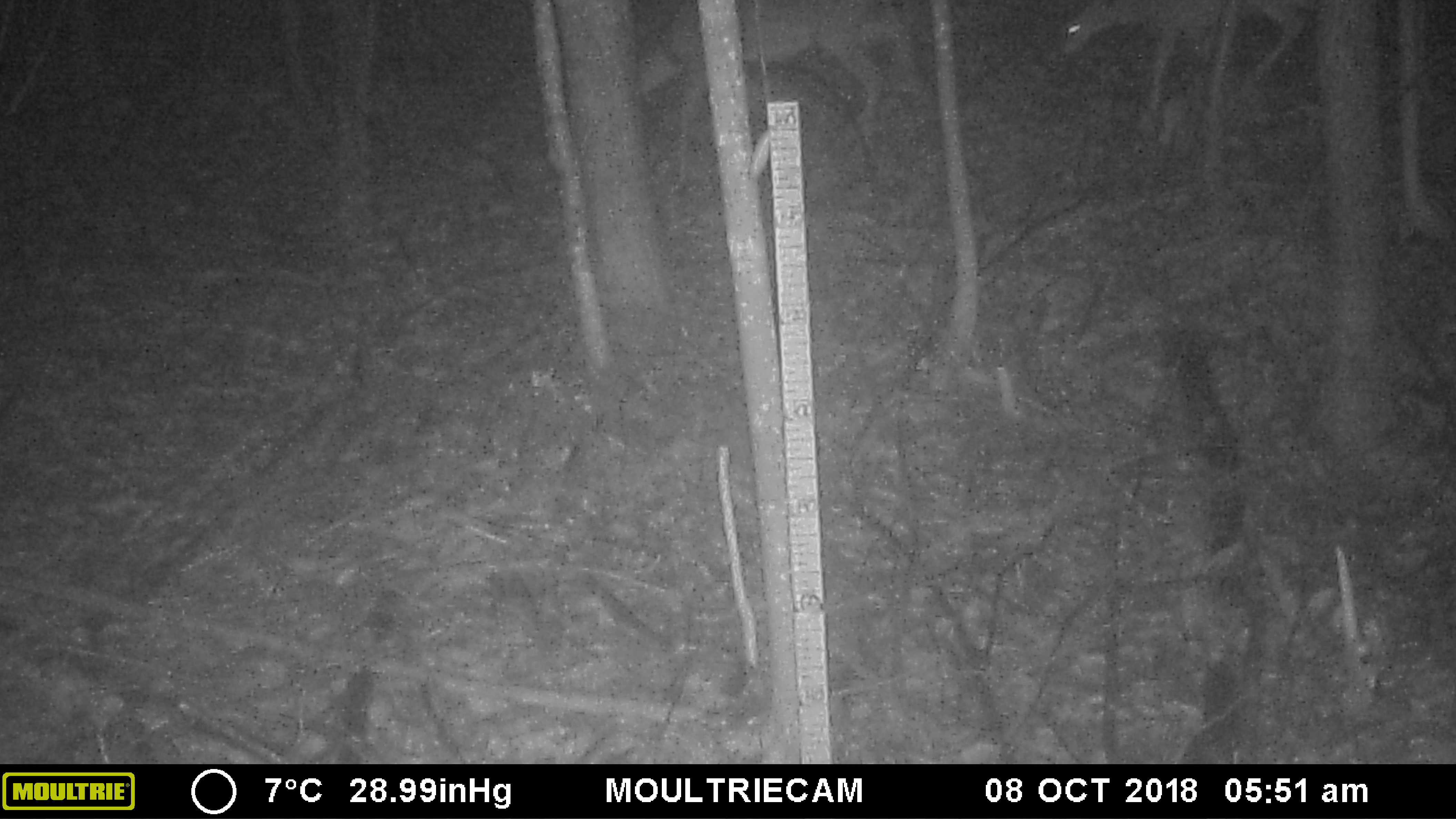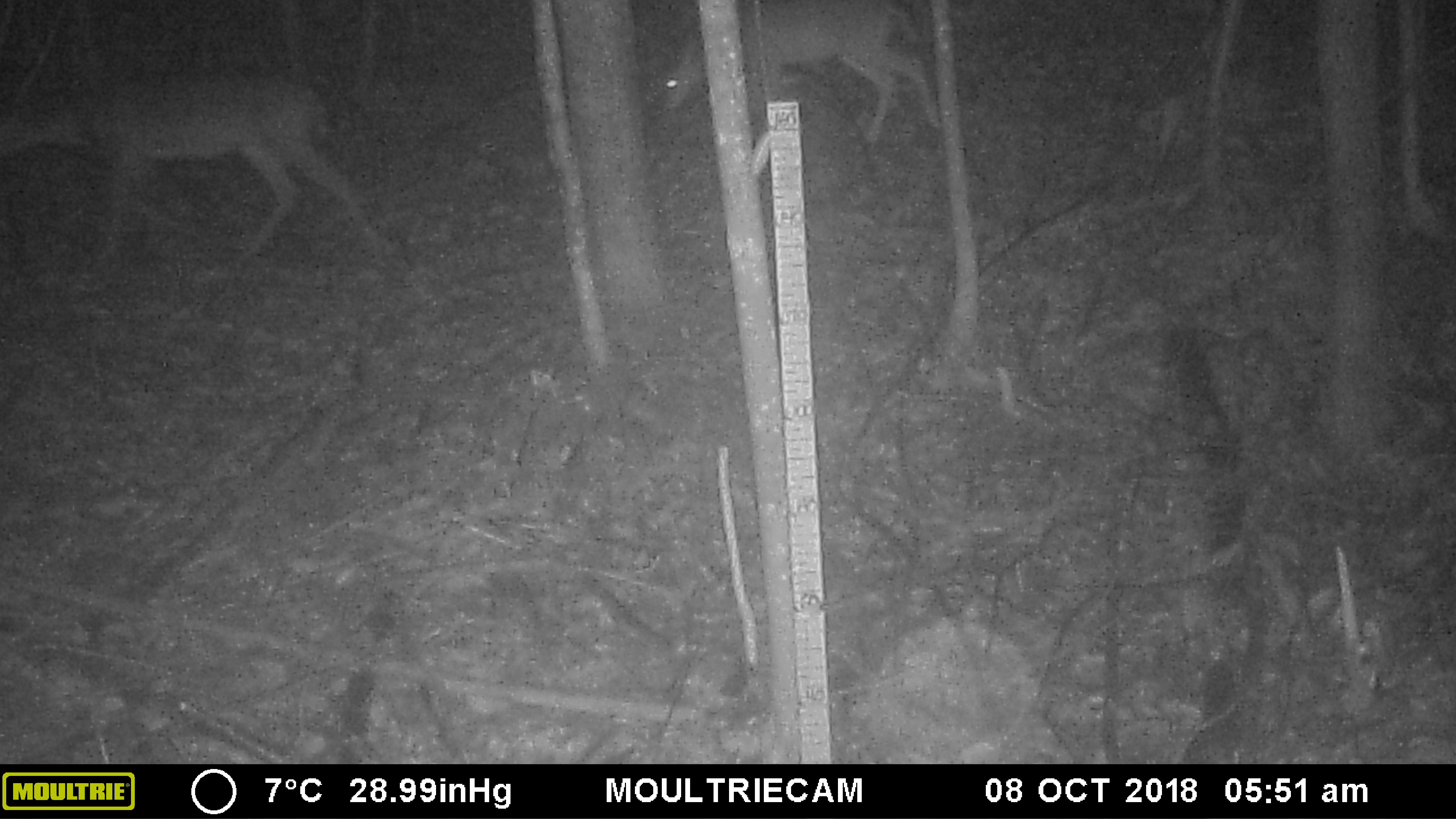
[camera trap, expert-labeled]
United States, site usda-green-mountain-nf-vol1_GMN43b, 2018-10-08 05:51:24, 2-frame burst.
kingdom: Animalia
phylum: Chordata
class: Mammalia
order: Artiodactyla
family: Cervidae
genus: Odocoileus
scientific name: Odocoileus virginianus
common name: white-tailed deer